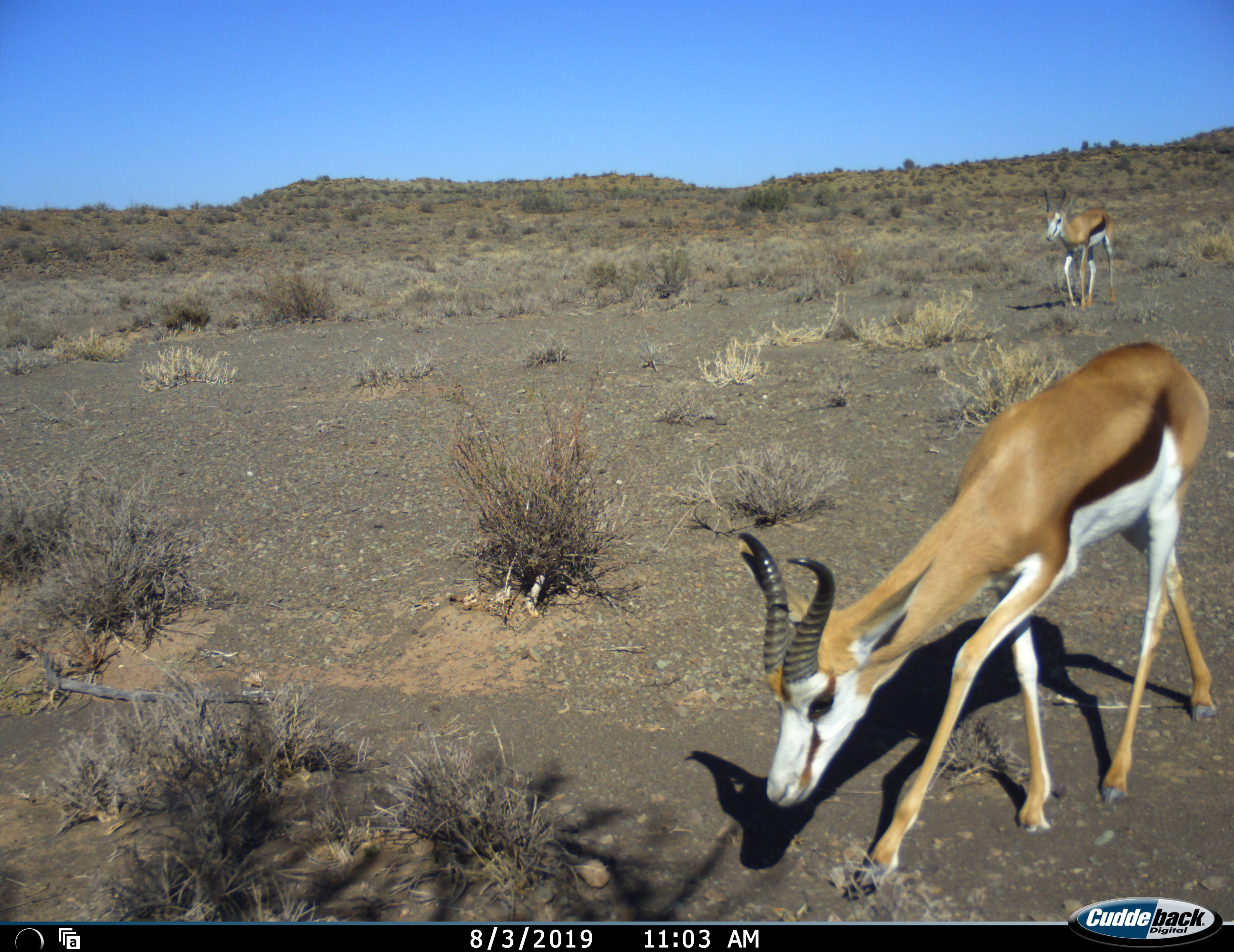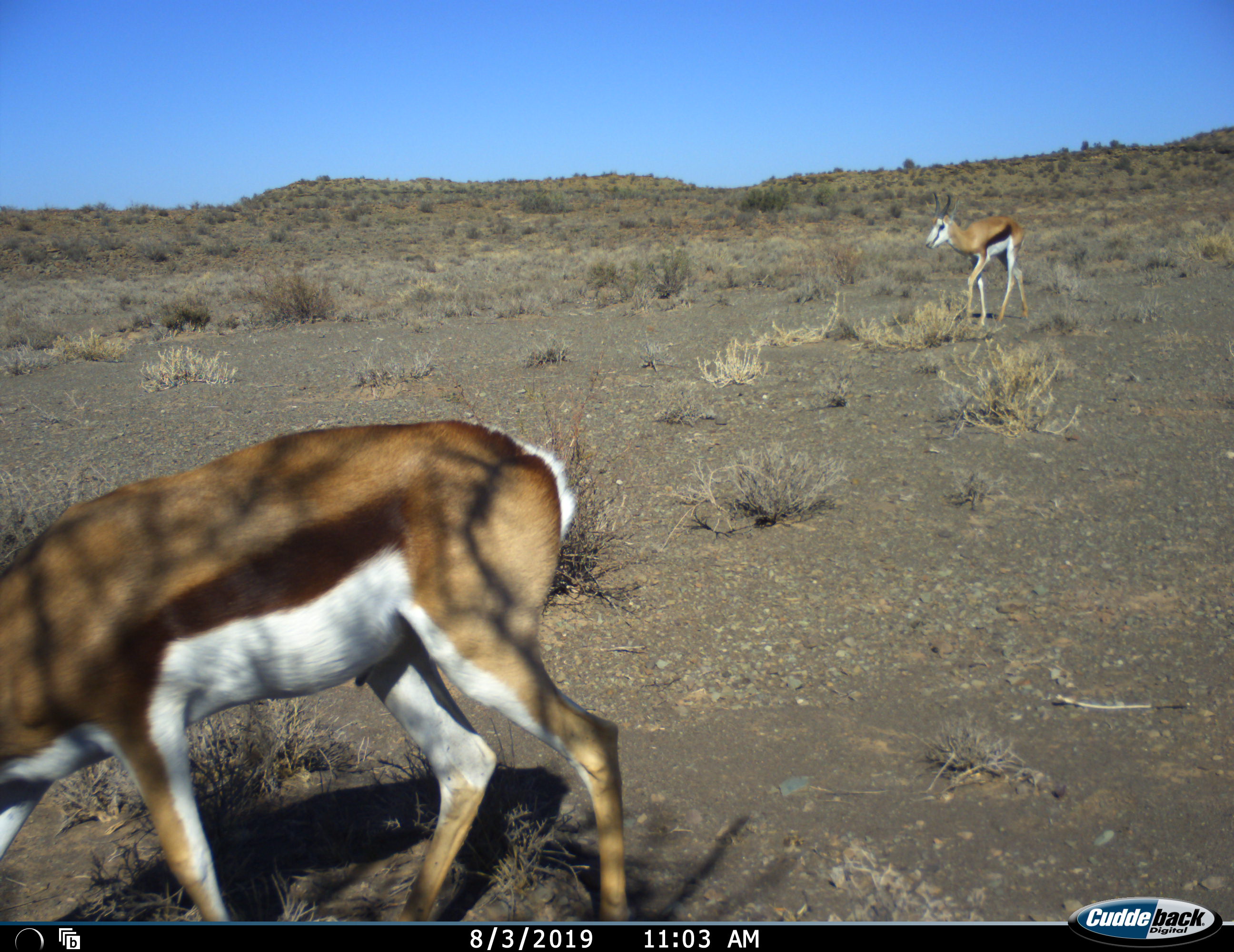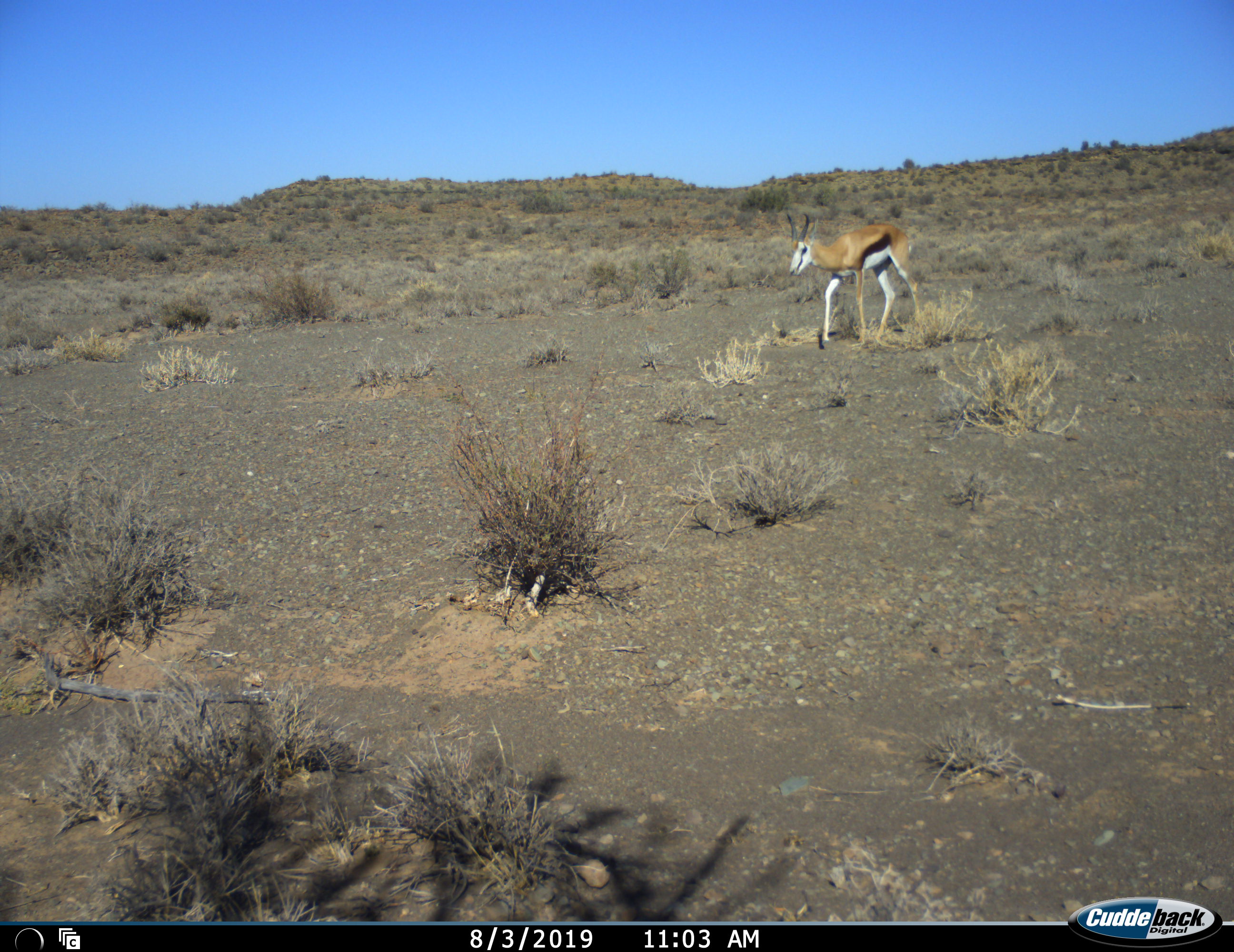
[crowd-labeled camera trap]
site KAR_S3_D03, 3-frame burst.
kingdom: Animalia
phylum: Chordata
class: Mammalia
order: Artiodactyla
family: Bovidae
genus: Antidorcas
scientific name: Antidorcas marsupialis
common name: springbok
Springbok (Antidorcas marsupialis), count 2. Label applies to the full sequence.